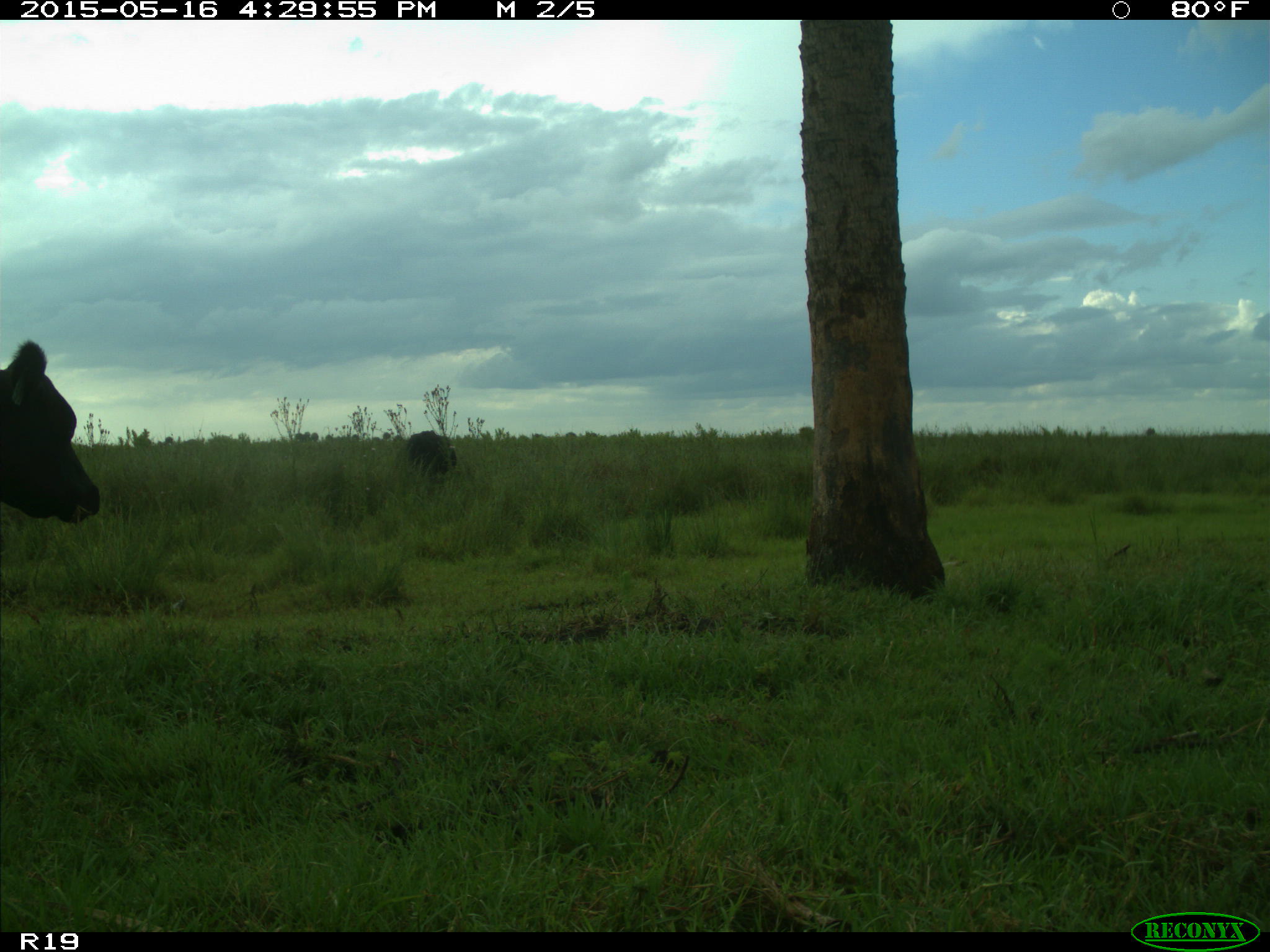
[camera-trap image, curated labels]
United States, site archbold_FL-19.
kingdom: Animalia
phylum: Chordata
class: Mammalia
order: Artiodactyla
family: Bovidae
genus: Bos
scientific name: Bos taurus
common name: domestic cow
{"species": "Bos taurus (domestic cow)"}